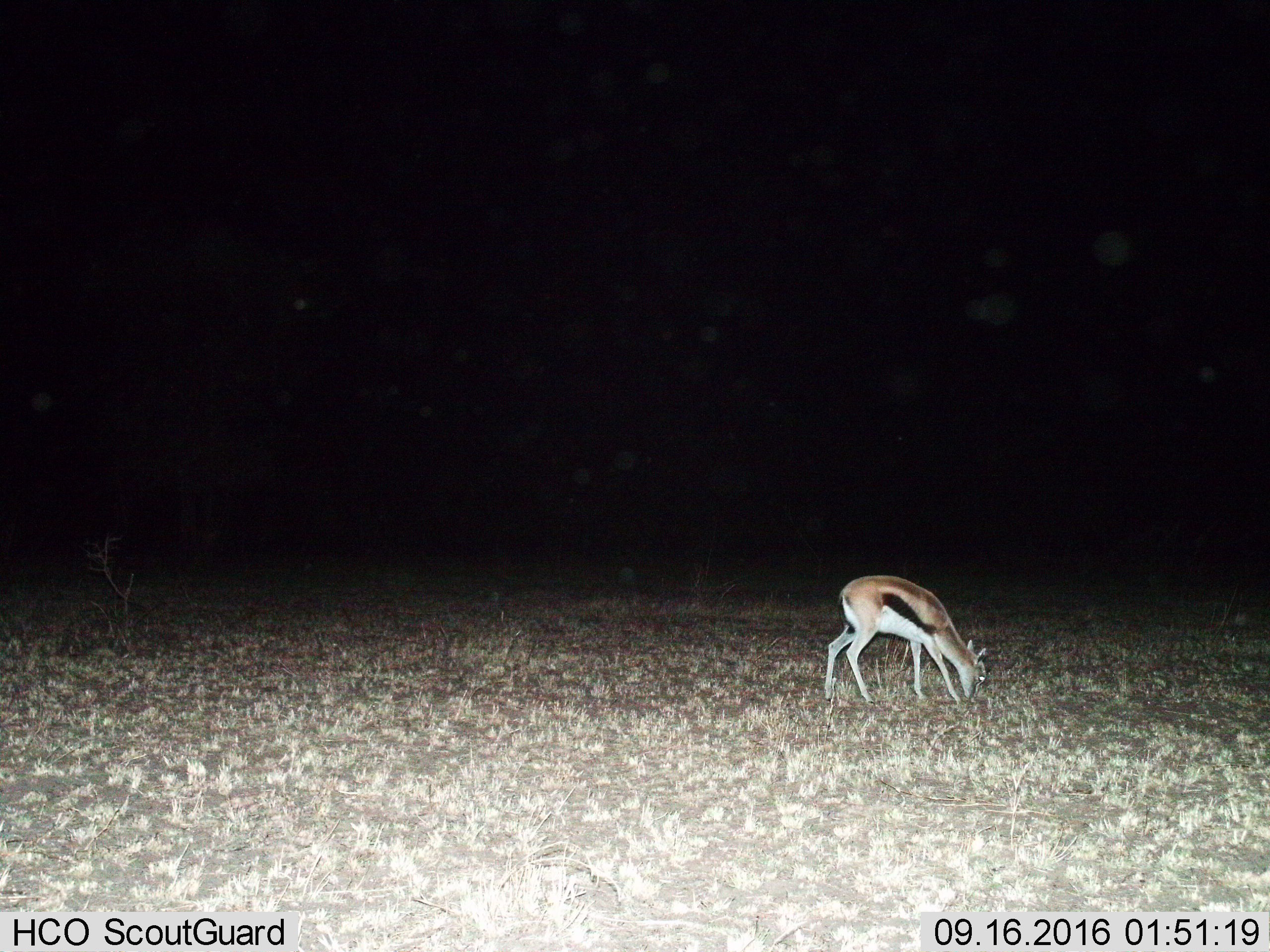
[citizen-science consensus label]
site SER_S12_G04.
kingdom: Animalia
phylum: Chordata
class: Mammalia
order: Artiodactyla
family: Bovidae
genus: Eudorcas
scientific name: Eudorcas thomsonii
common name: thomson's gazelle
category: gazellethomsons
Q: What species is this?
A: Gazellethomsons (thomson's gazelle) (Eudorcas thomsonii).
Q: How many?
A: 1.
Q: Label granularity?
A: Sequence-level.